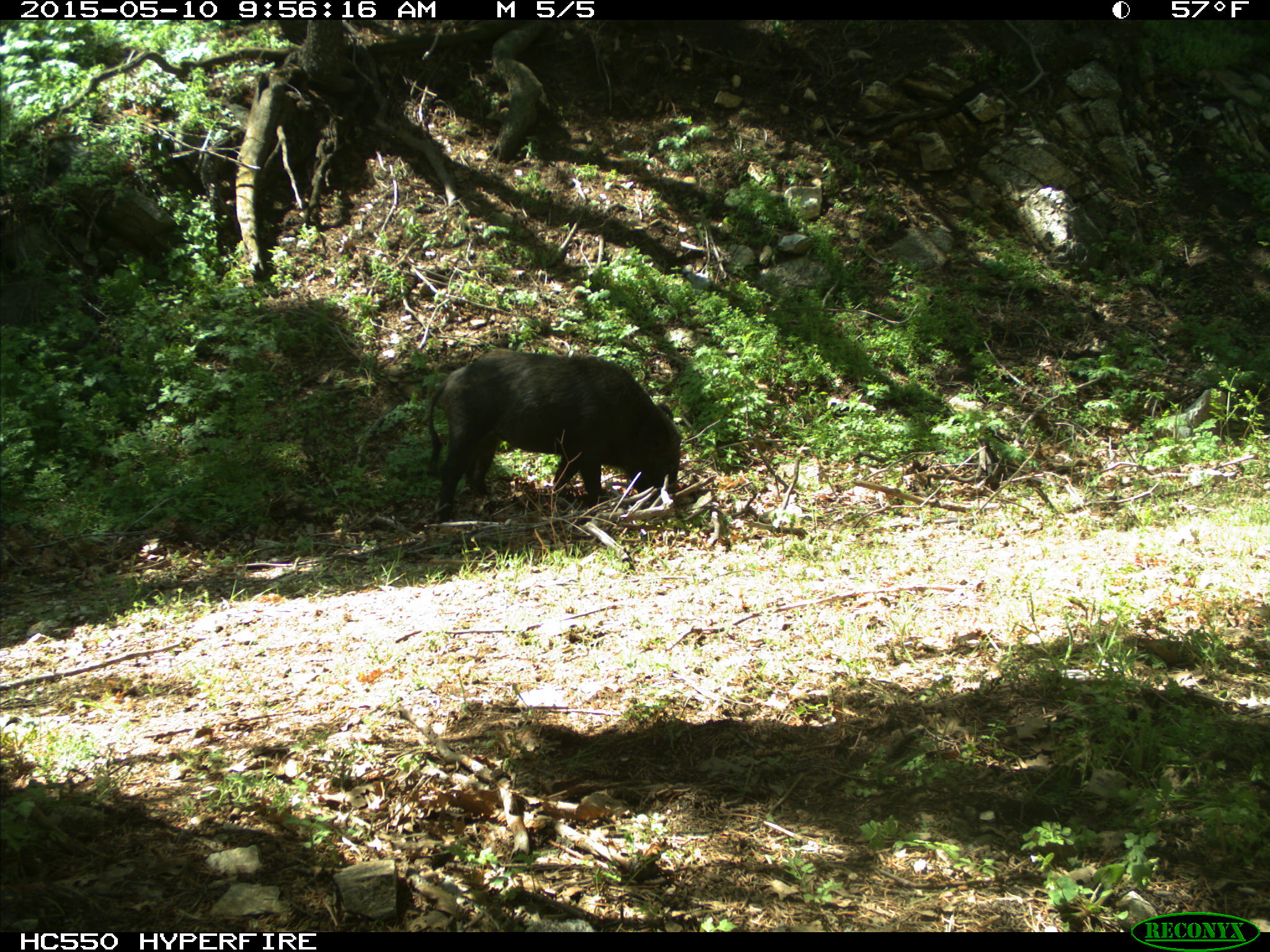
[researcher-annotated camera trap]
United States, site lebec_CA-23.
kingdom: Animalia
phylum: Chordata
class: Mammalia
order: Artiodactyla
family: Suidae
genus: Sus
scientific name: Sus scrofa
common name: wild boar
Sus scrofa (wild boar).